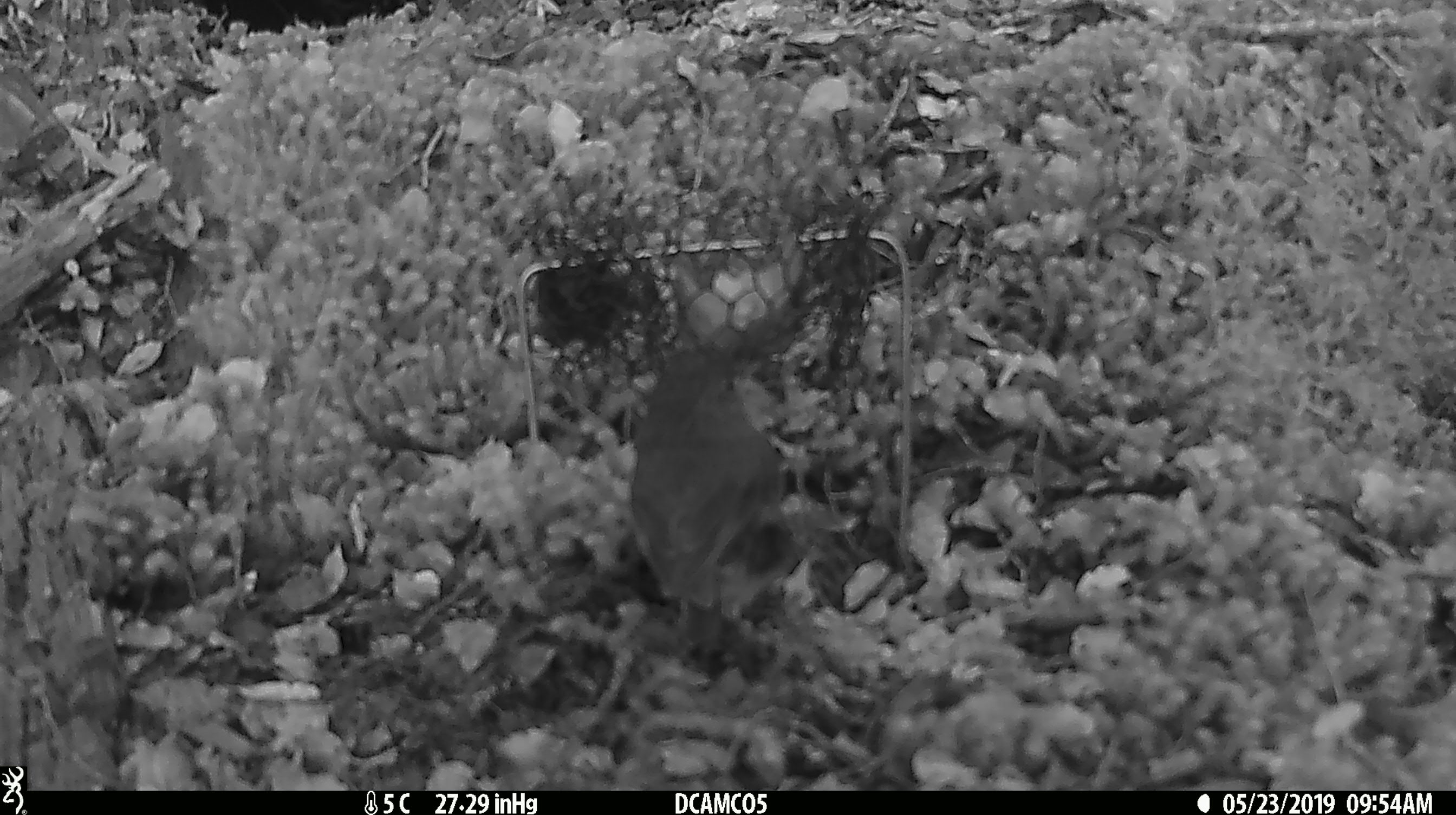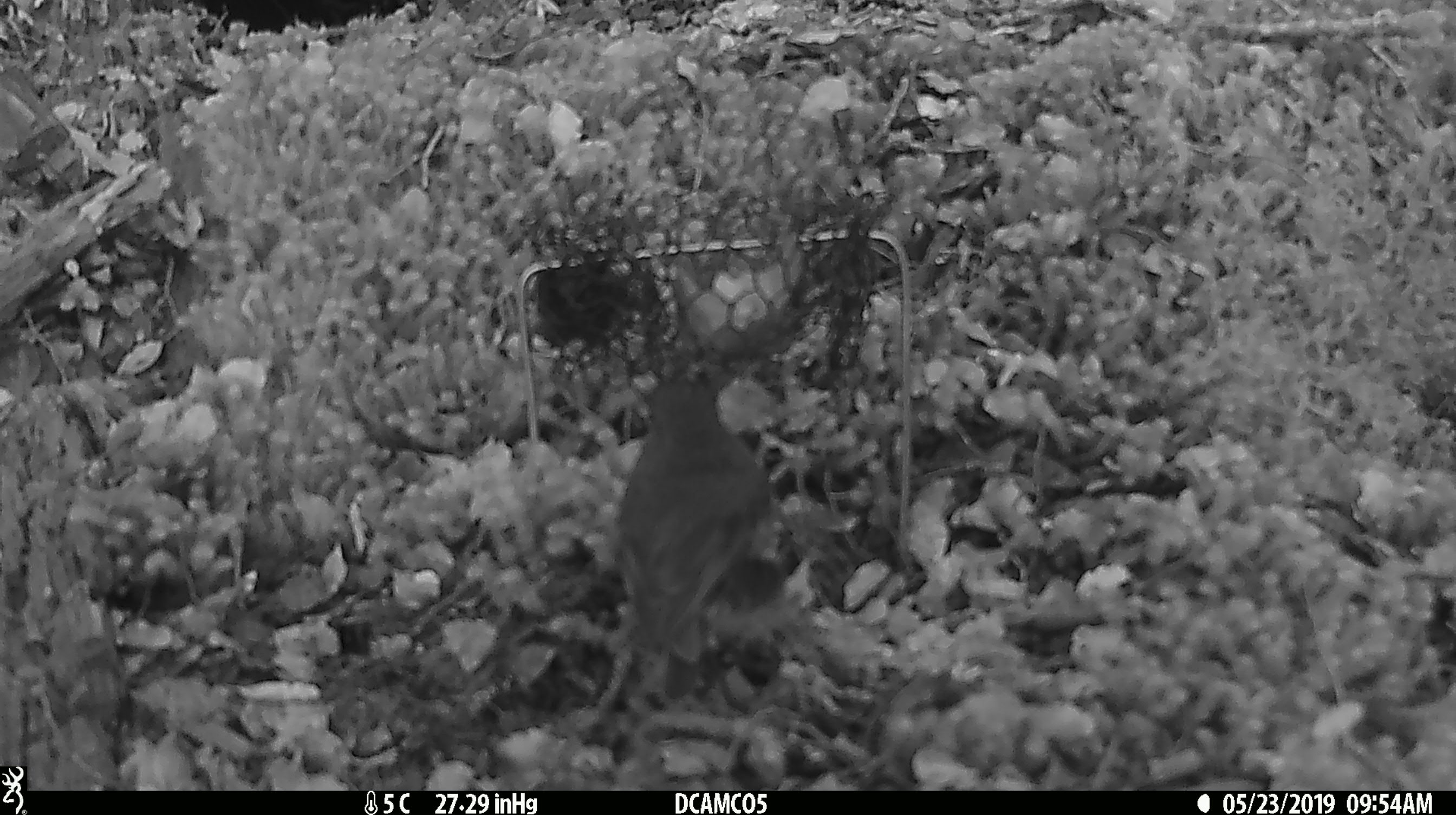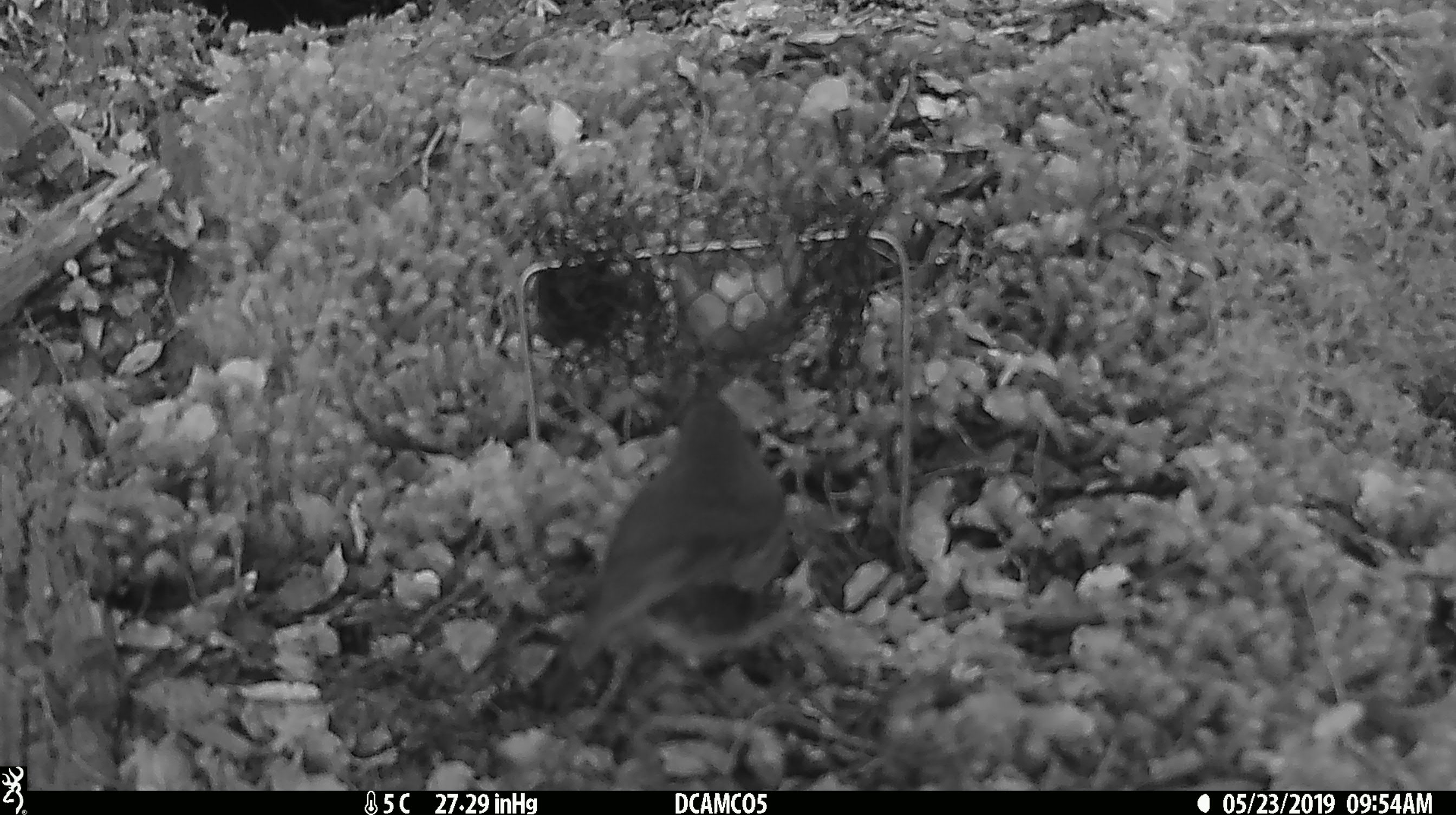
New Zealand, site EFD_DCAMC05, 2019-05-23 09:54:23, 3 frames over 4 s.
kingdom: Animalia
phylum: Chordata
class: Aves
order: Passeriformes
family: Petroicidae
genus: Petroica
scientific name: Petroica australis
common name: new zealand robin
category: robin